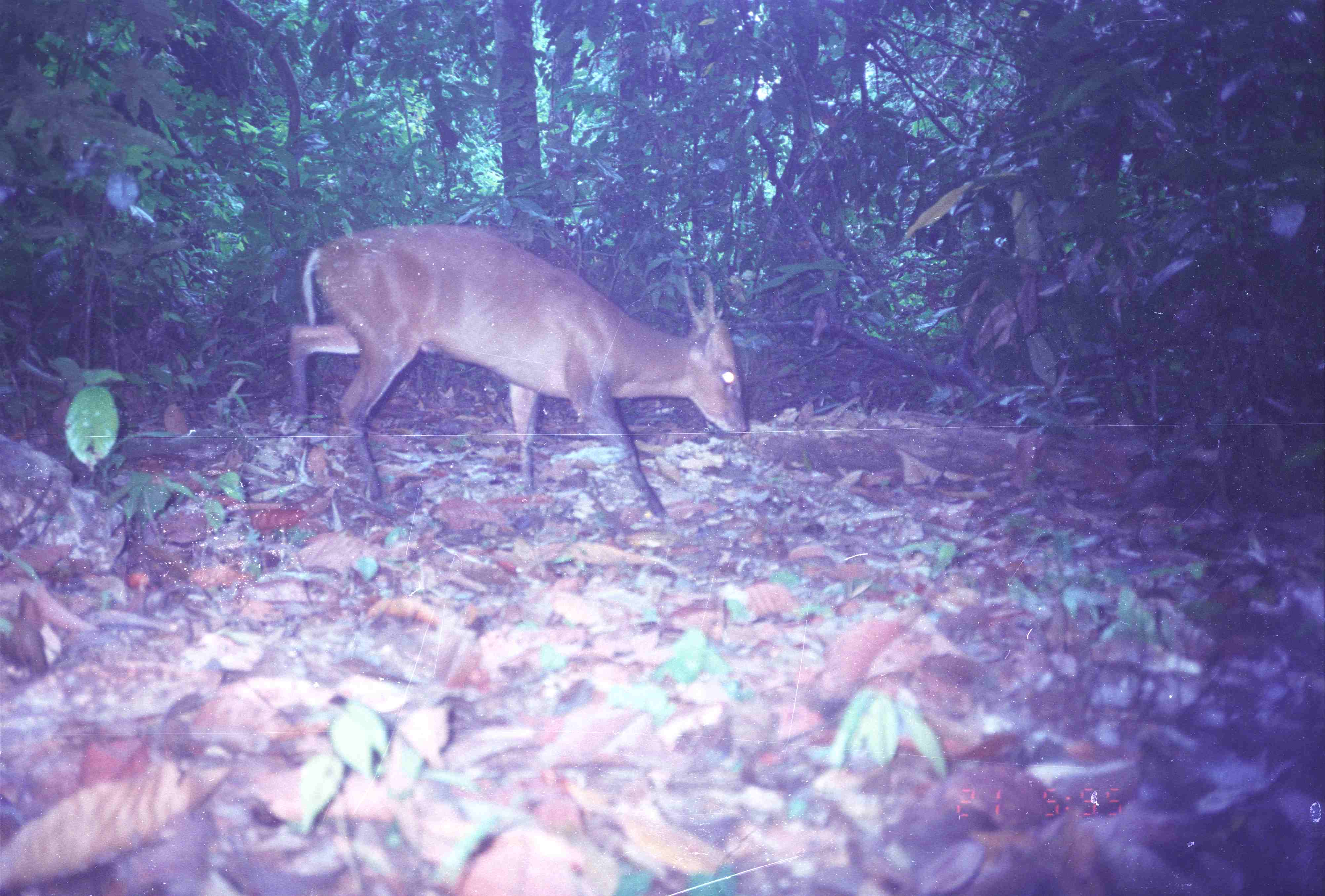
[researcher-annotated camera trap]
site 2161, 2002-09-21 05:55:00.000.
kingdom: Animalia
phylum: Chordata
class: Mammalia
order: Artiodactyla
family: Cervidae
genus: Muntiacus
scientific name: Muntiacus muntjak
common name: southern red muntjac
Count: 1.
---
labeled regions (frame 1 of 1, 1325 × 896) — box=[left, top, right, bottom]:
muntiacus muntjak: box=[274, 223, 747, 518]